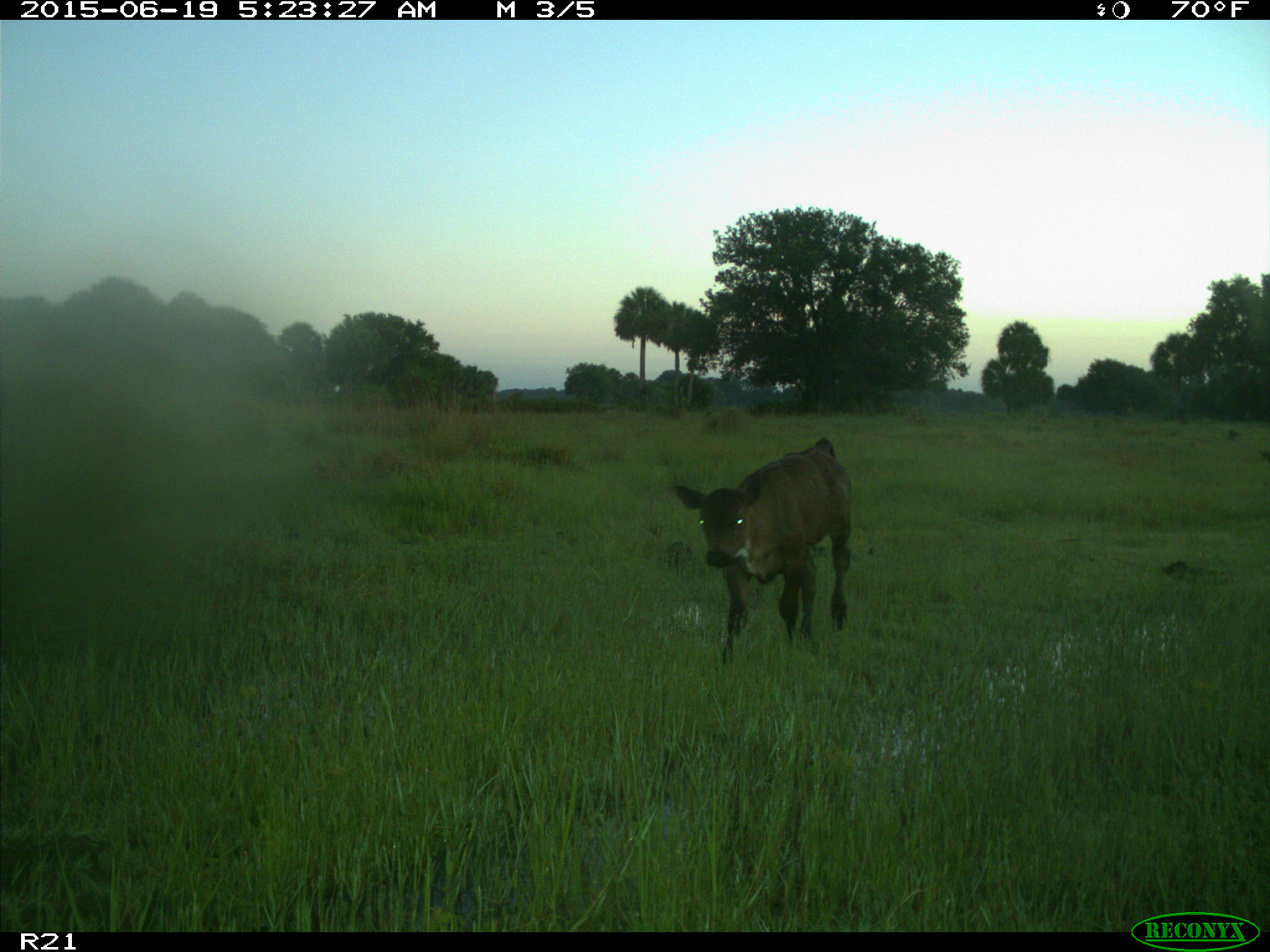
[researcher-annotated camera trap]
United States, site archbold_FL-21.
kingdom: Animalia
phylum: Chordata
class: Mammalia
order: Artiodactyla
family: Bovidae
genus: Bos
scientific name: Bos taurus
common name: domestic cow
Bos taurus (domestic cow).